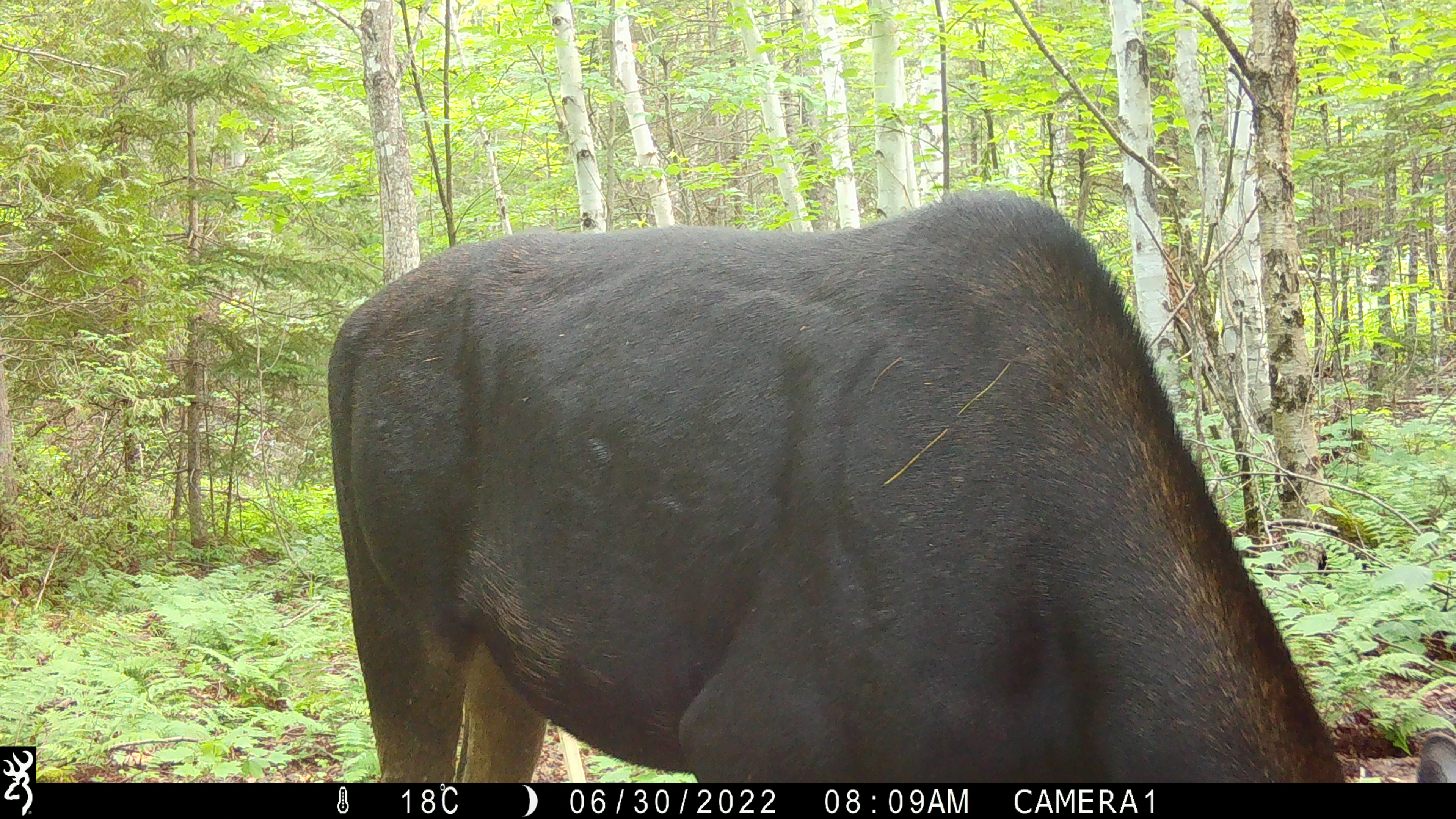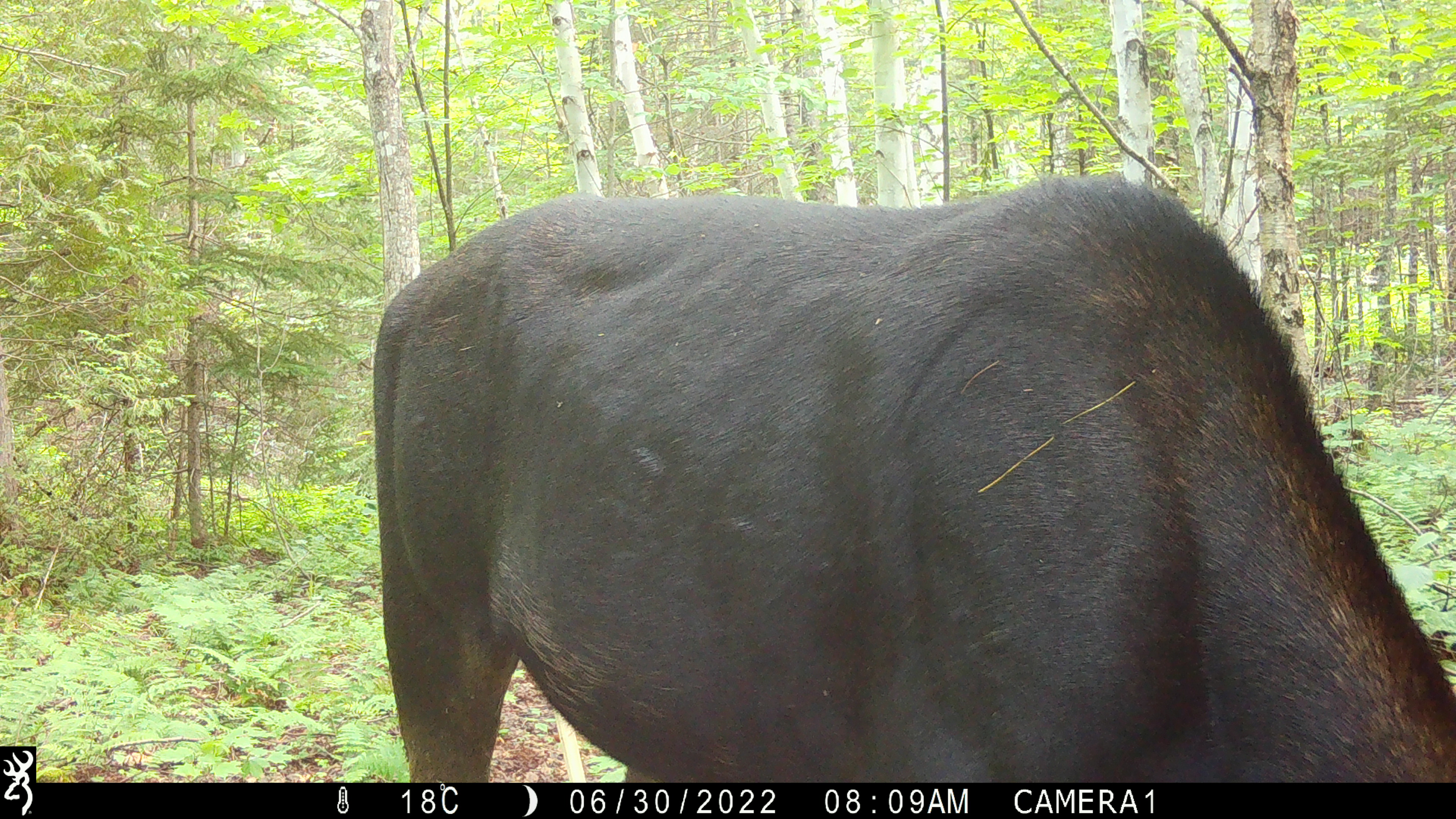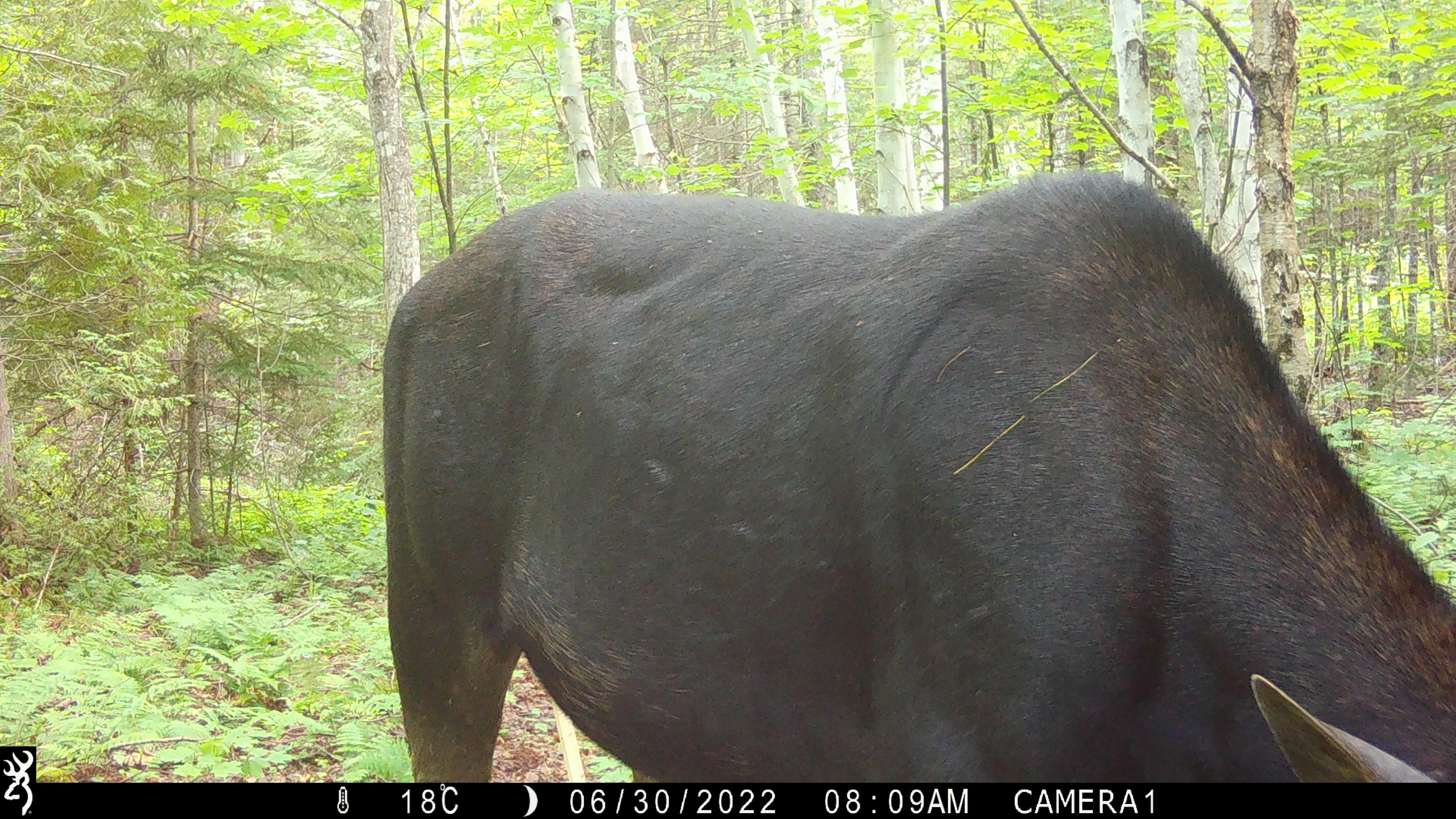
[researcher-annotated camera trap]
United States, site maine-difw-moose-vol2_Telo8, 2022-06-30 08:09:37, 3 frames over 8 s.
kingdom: Animalia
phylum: Chordata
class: Mammalia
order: Artiodactyla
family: Cervidae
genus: Alces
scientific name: Alces alces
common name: moose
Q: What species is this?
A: Moose (Alces alces).